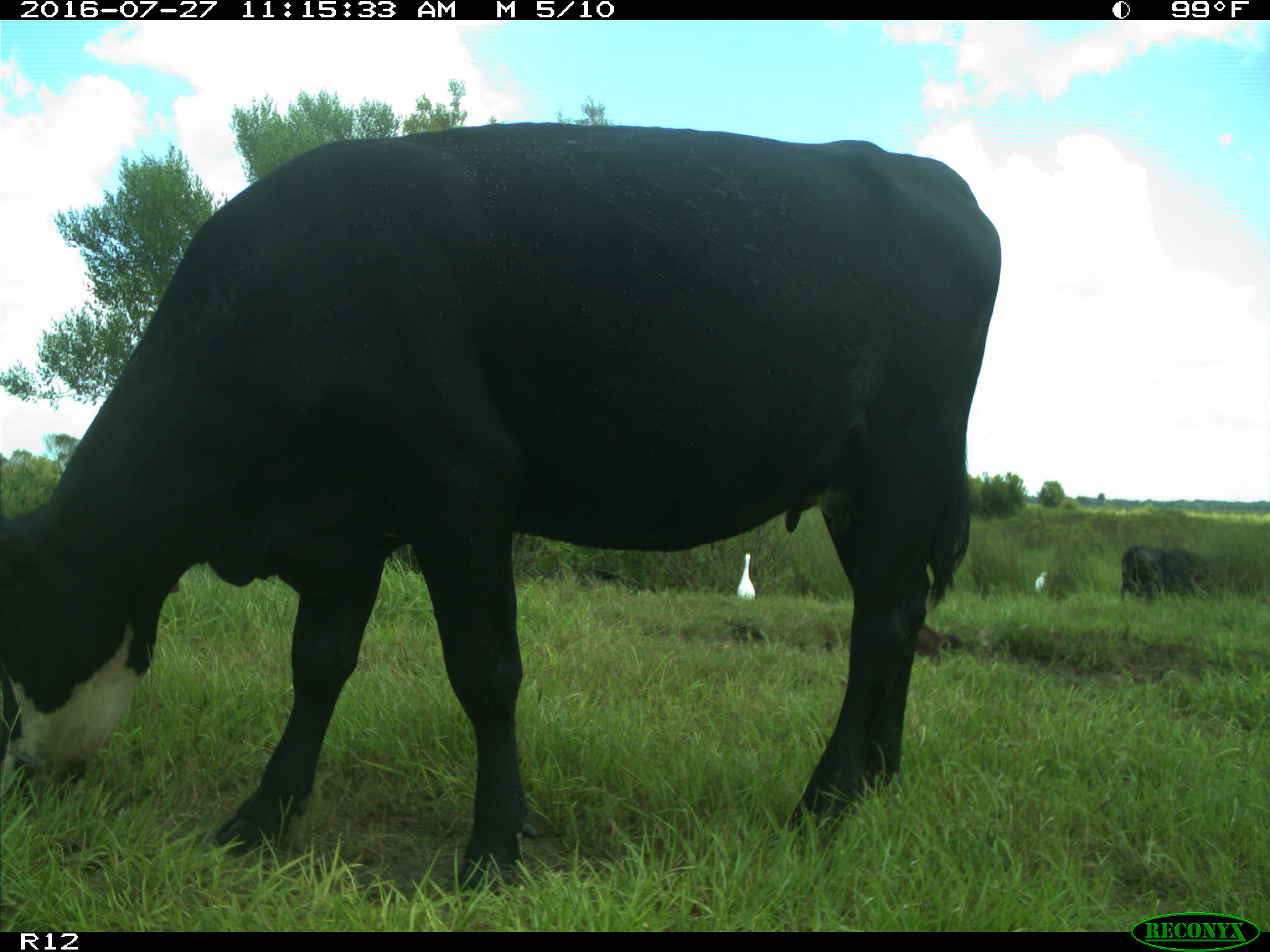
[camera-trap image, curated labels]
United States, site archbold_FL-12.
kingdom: Animalia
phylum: Chordata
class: Mammalia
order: Artiodactyla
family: Bovidae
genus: Bos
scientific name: Bos taurus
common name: domestic cow